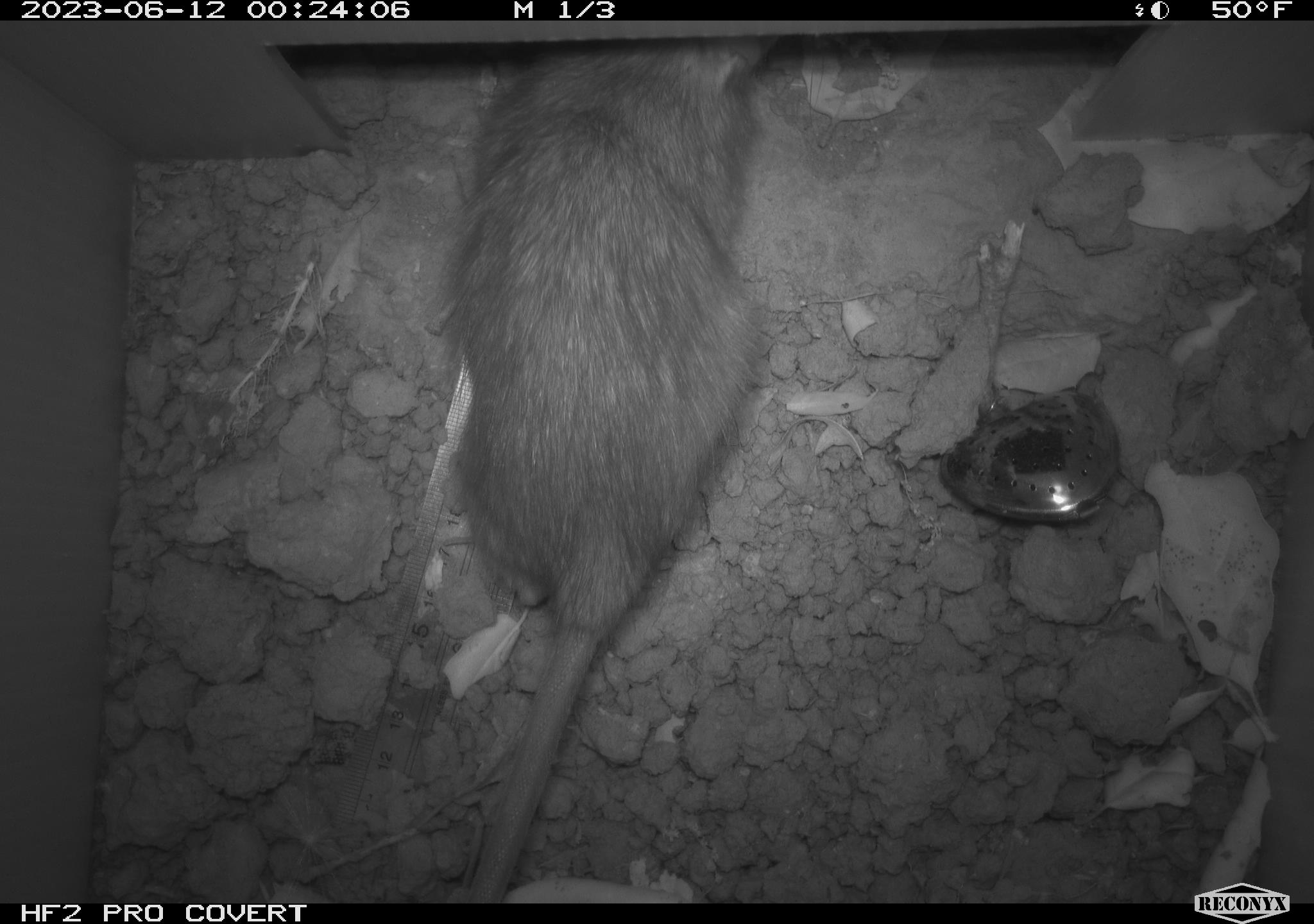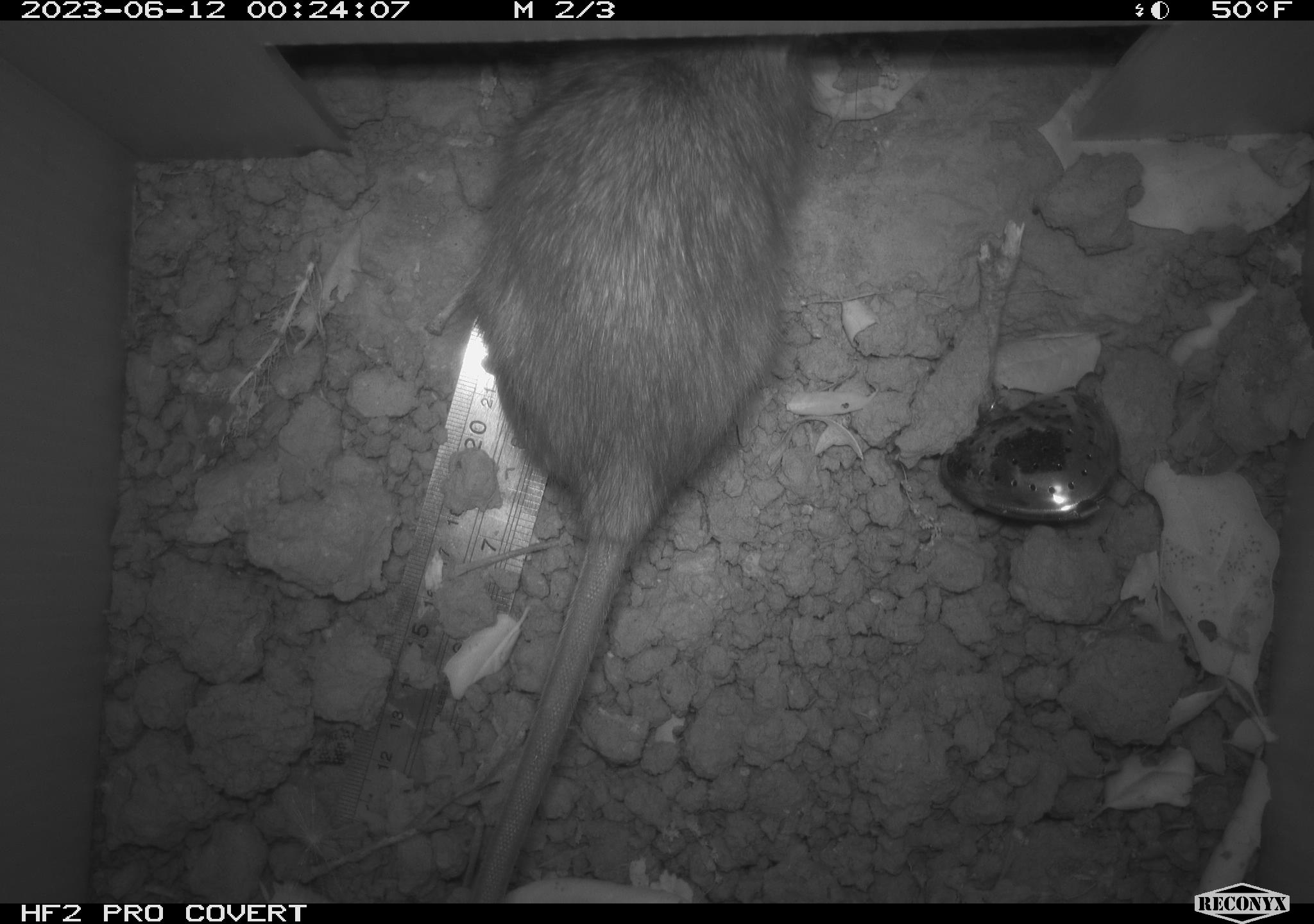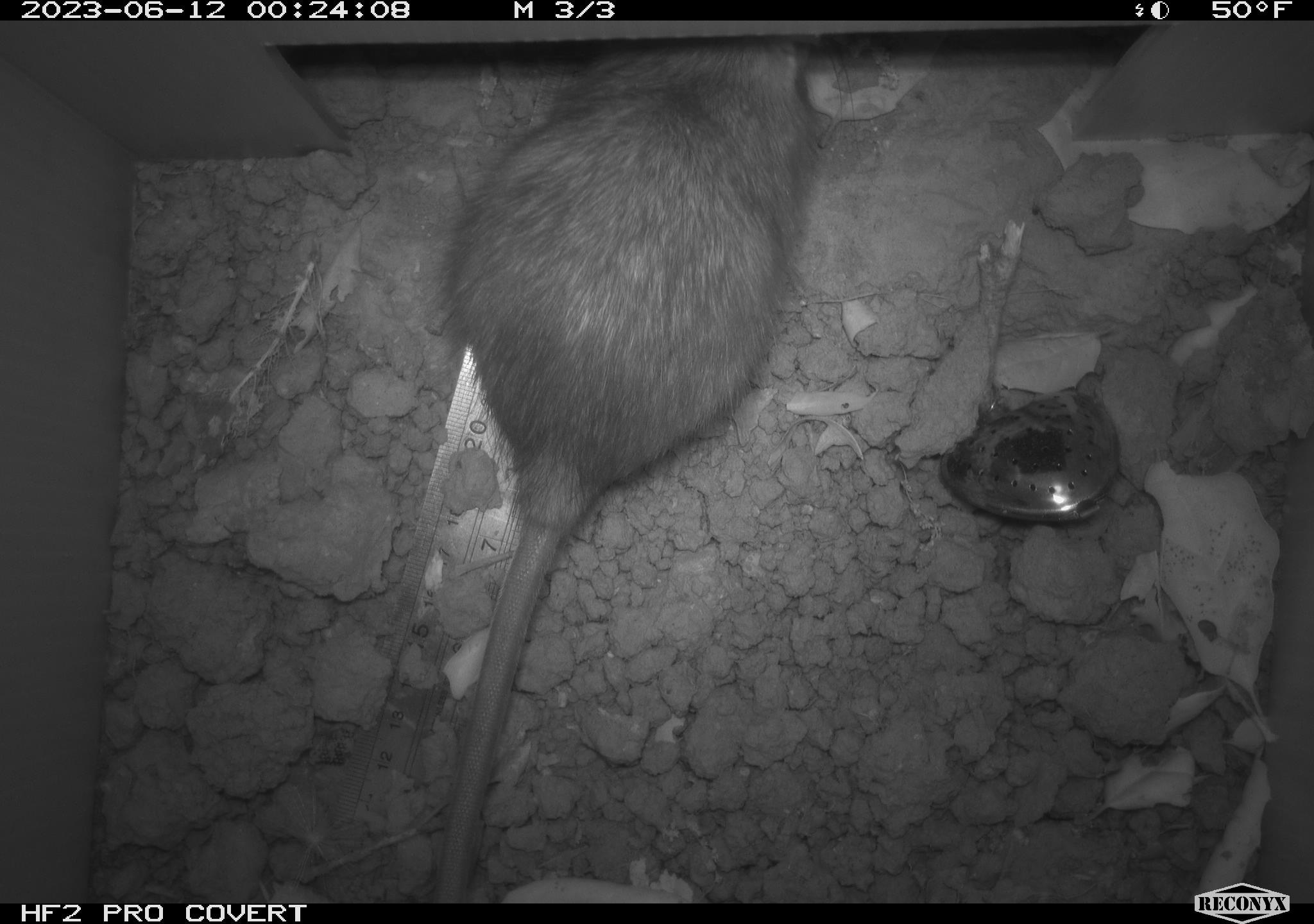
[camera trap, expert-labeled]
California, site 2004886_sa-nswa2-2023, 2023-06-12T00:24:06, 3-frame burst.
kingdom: Animalia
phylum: Chordata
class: Mammalia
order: Rodentia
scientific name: Rodentia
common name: woodrat or rat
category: woodrat or rat species